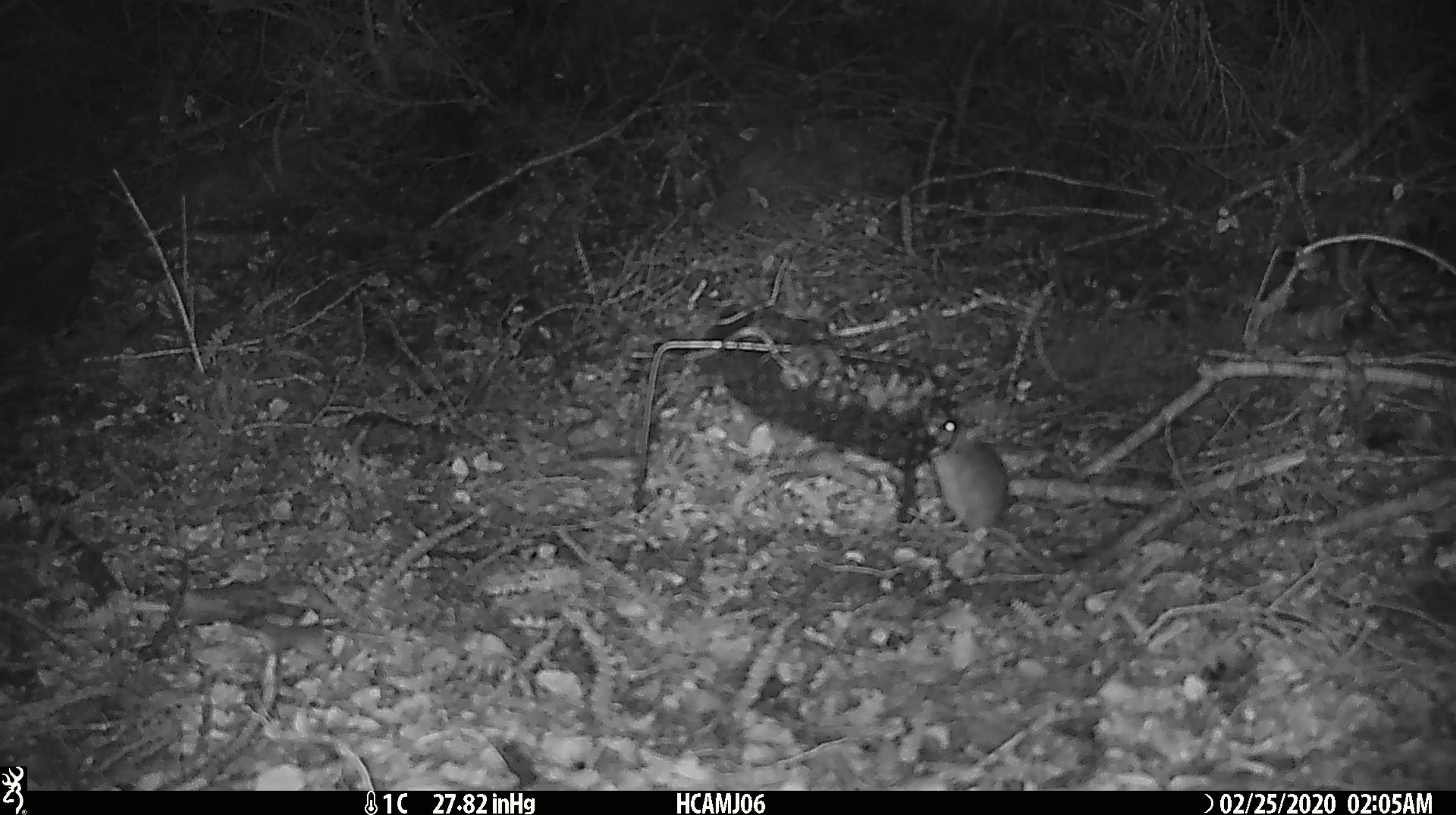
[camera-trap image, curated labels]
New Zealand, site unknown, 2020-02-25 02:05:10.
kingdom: Animalia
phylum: Chordata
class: Mammalia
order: Rodentia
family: Muridae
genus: Mus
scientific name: Mus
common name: mouse